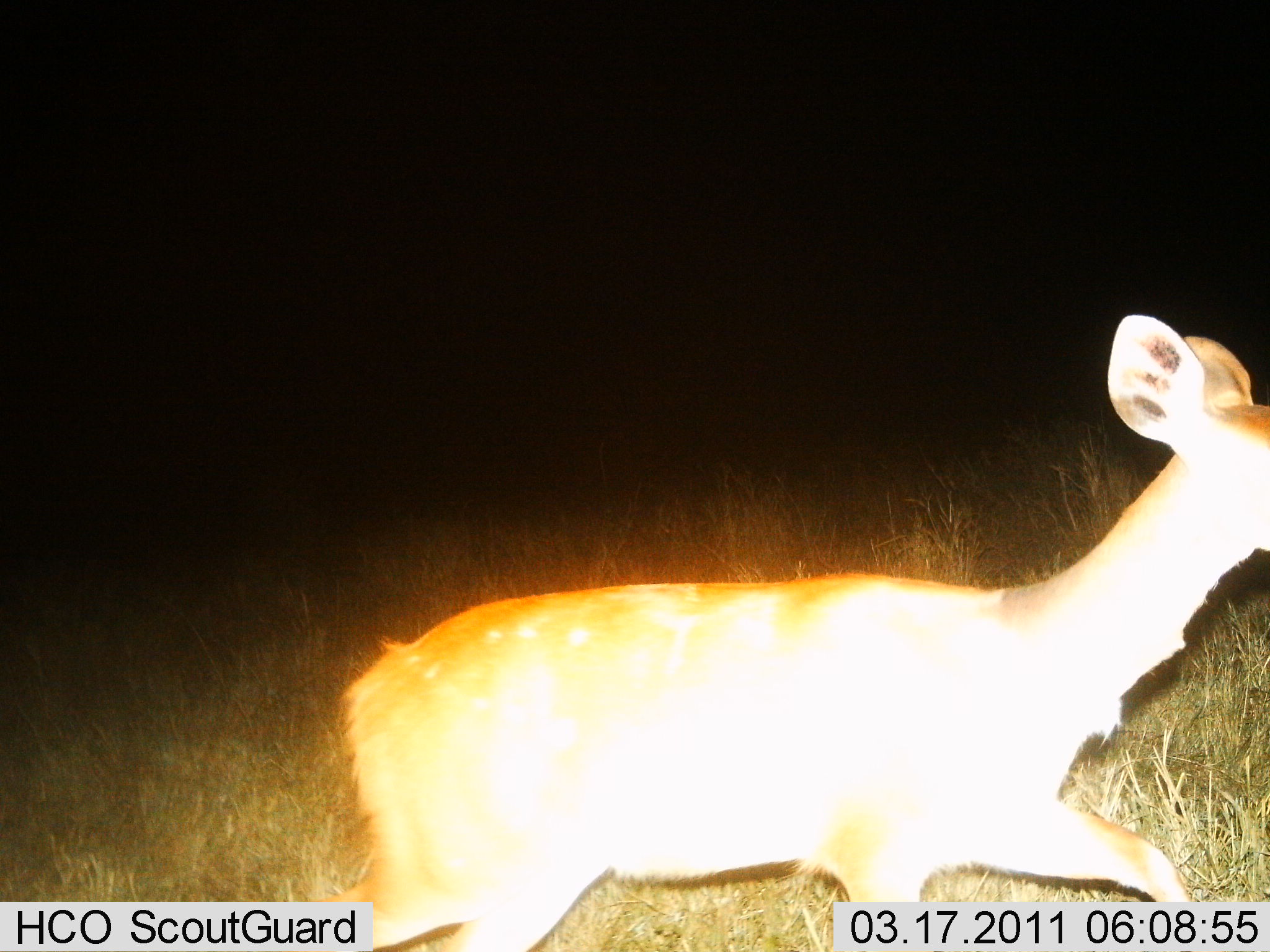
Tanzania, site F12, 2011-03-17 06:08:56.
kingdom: Animalia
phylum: Chordata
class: Mammalia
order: Artiodactyla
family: Bovidae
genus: Redunca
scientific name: Redunca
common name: reedbuck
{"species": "reedbuck (Redunca)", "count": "1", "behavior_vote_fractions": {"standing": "18%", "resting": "0%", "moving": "82%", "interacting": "0%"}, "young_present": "0%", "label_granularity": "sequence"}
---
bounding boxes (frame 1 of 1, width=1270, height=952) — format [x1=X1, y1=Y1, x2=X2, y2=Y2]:
animal: [x1=314, y1=316, x2=1270, y2=951]